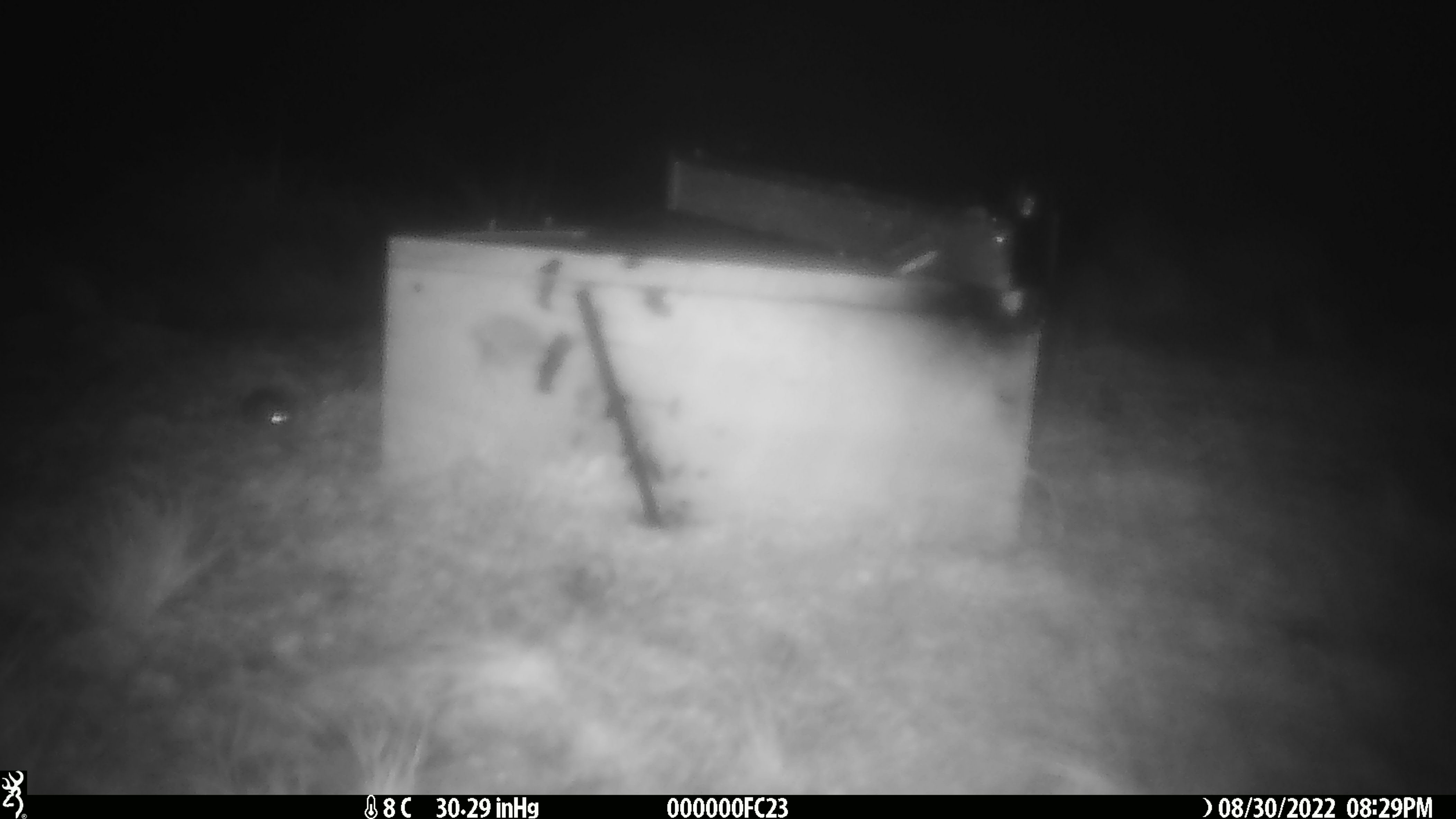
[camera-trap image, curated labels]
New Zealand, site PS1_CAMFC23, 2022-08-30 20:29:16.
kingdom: Animalia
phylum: Chordata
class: Mammalia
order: Rodentia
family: Muridae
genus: Mus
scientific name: Mus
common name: mouse